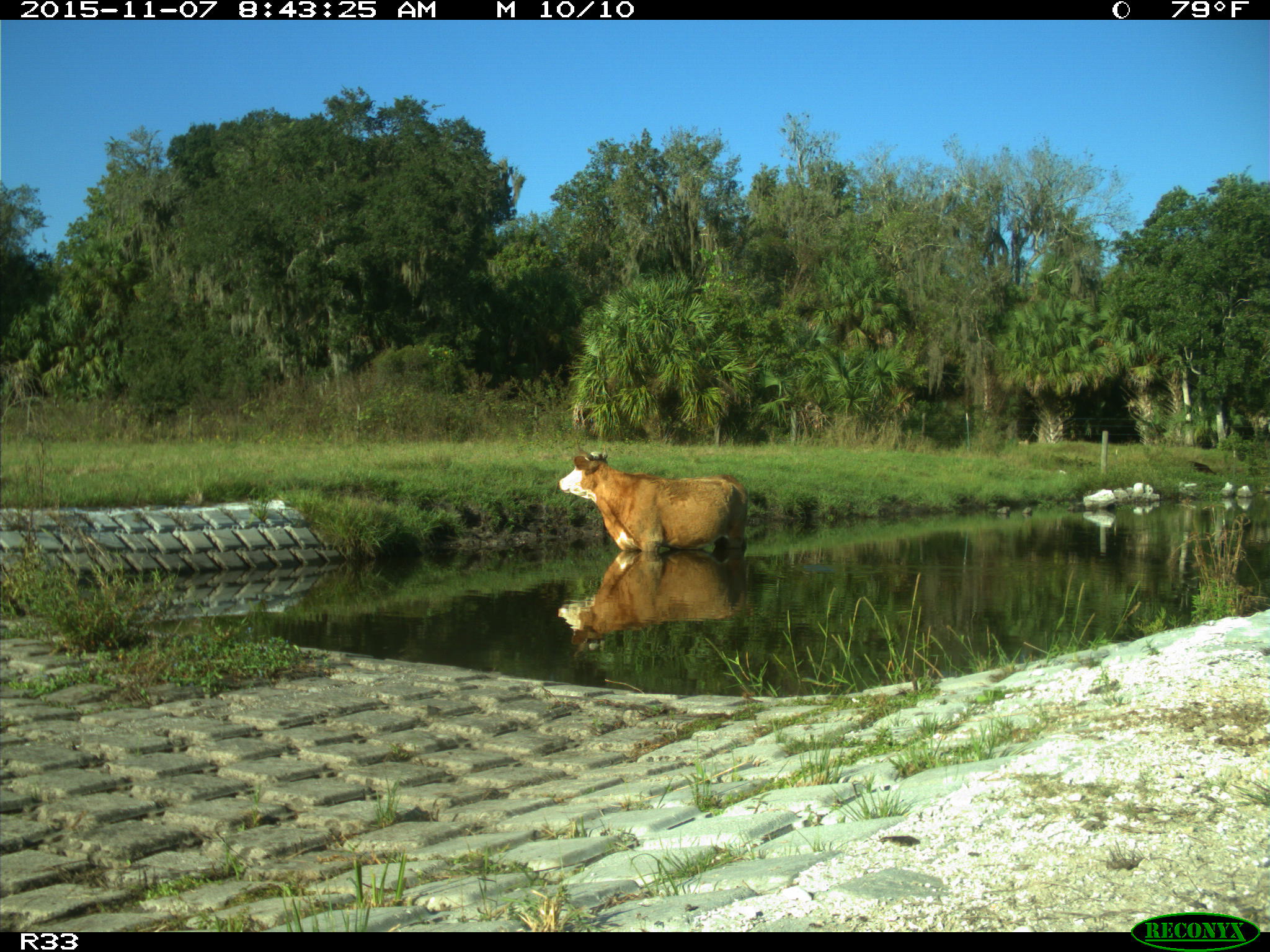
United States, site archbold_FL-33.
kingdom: Animalia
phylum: Chordata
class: Mammalia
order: Artiodactyla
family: Bovidae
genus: Bos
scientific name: Bos taurus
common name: domestic cow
Bos taurus (domestic cow).